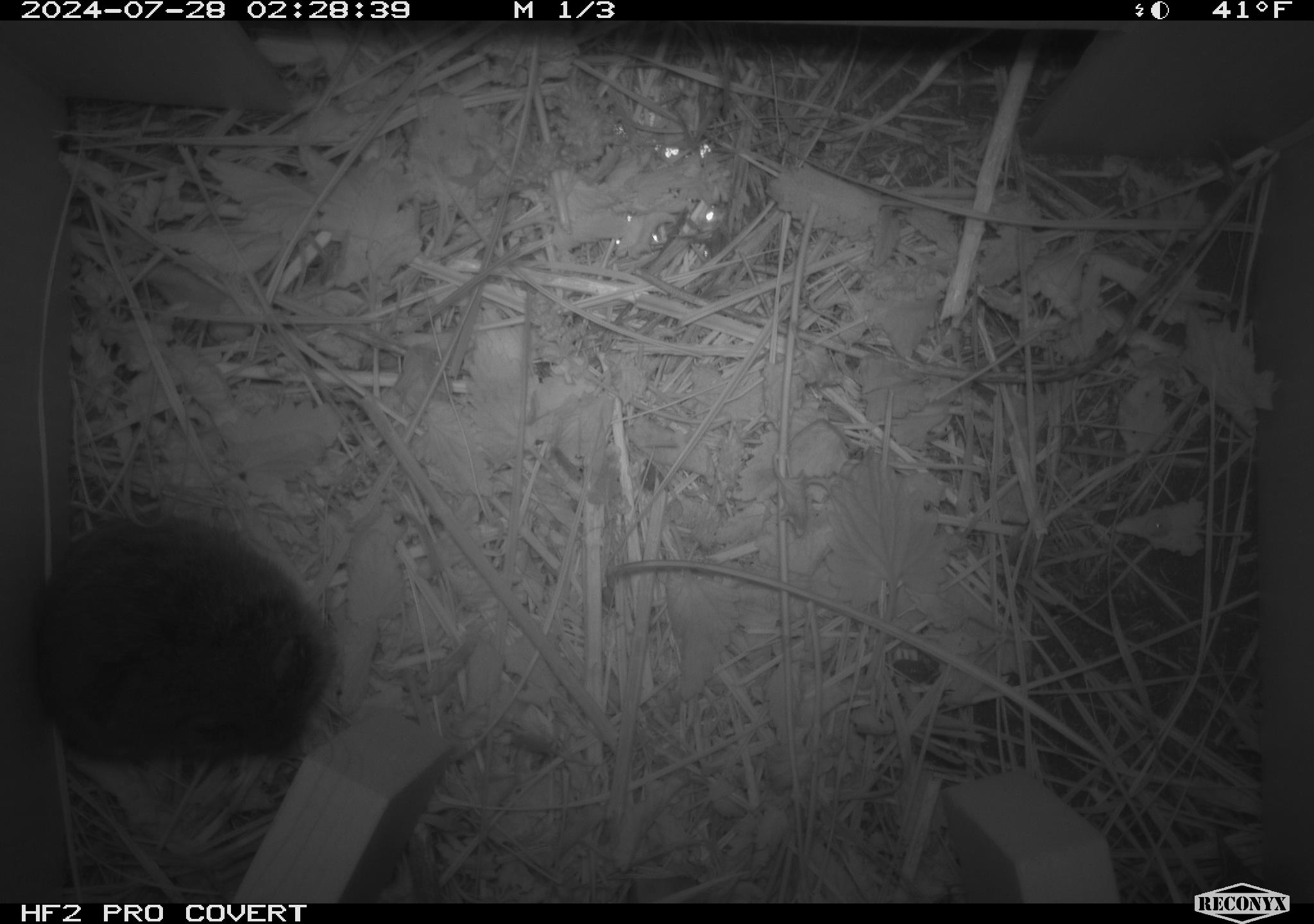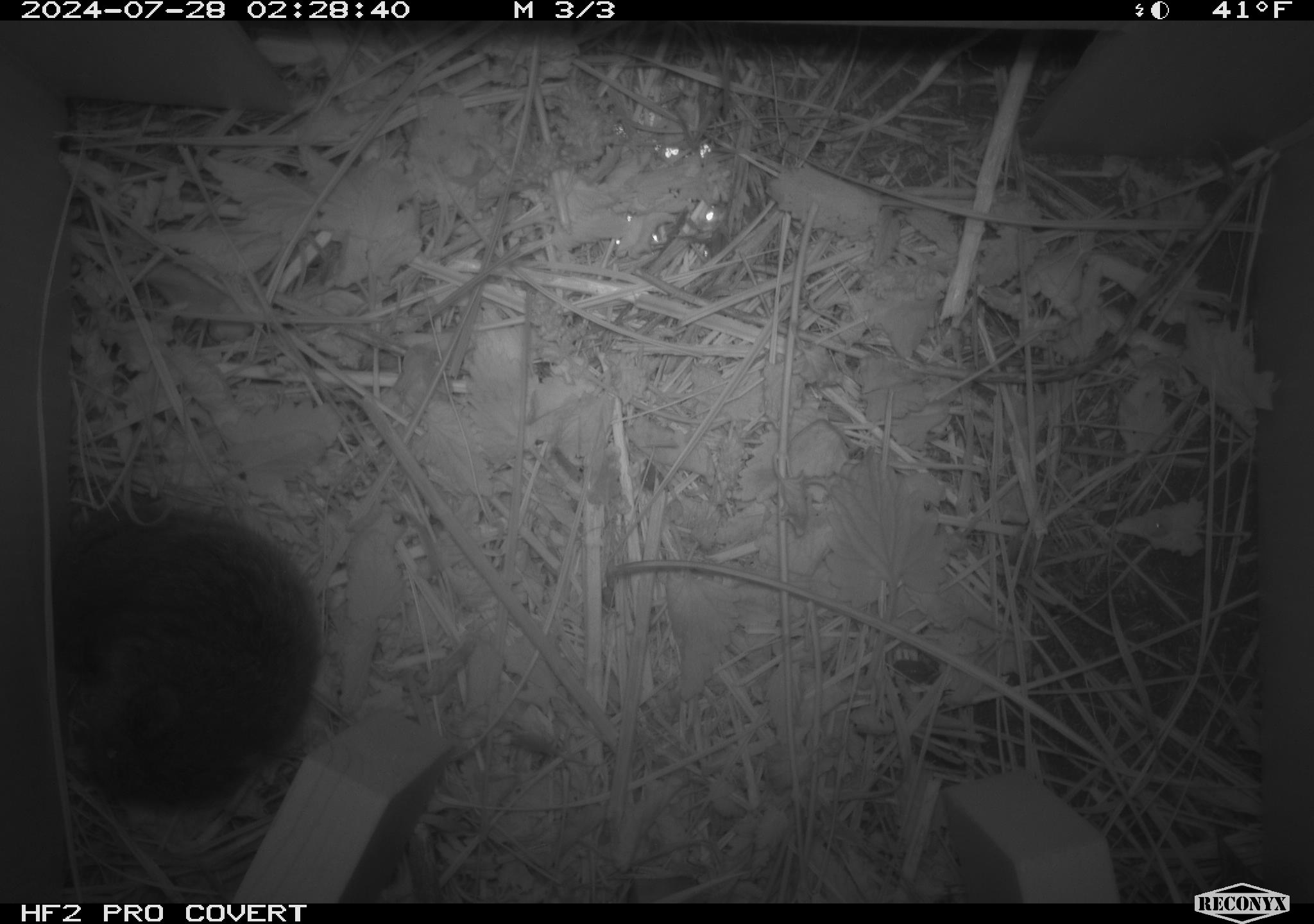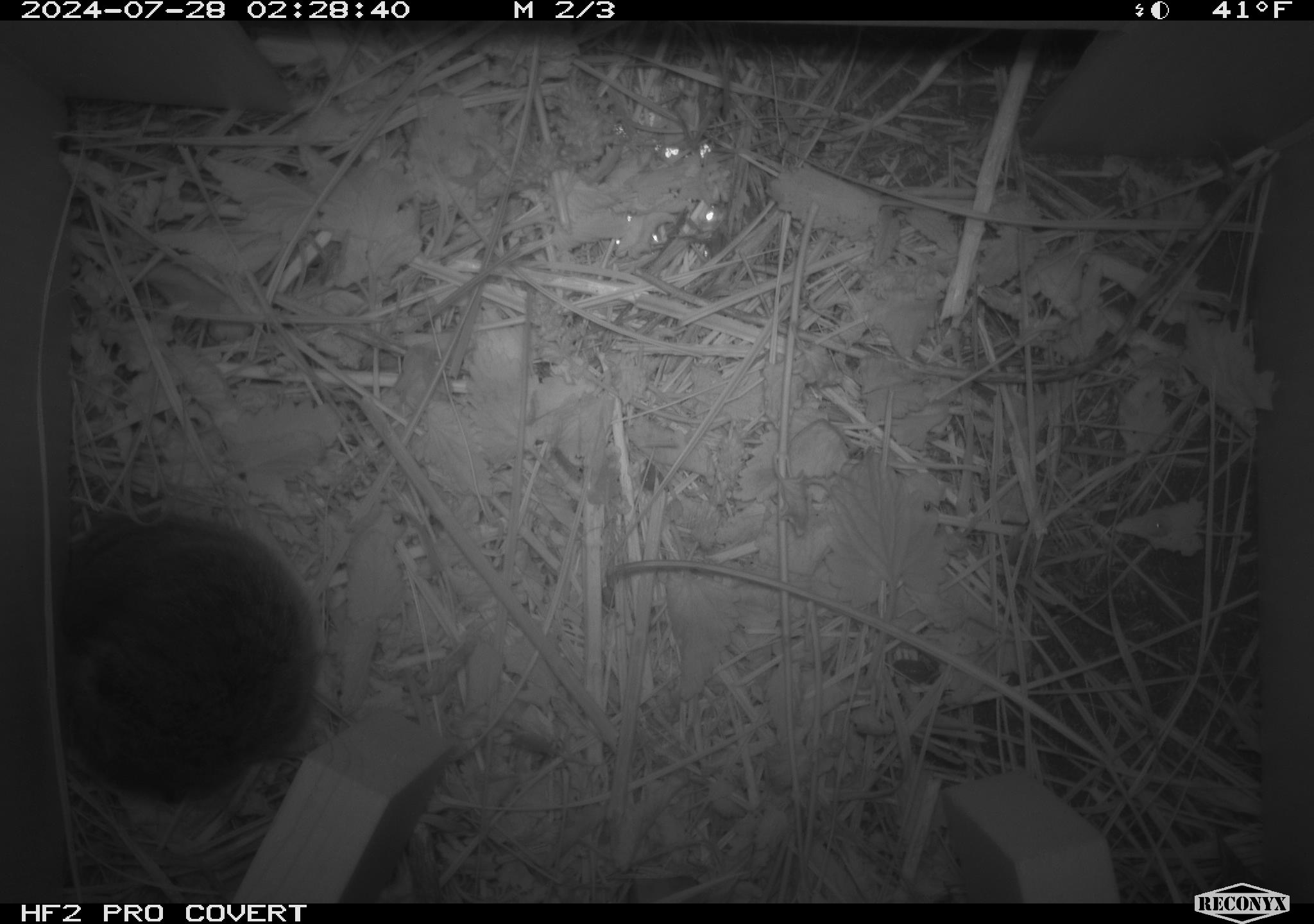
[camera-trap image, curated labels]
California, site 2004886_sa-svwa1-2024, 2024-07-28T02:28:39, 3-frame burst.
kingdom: Animalia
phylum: Chordata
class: Mammalia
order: Rodentia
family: Cricetidae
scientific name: Arvicolinae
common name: voles, lemmings, and muskrats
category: arvicolinae subfamily